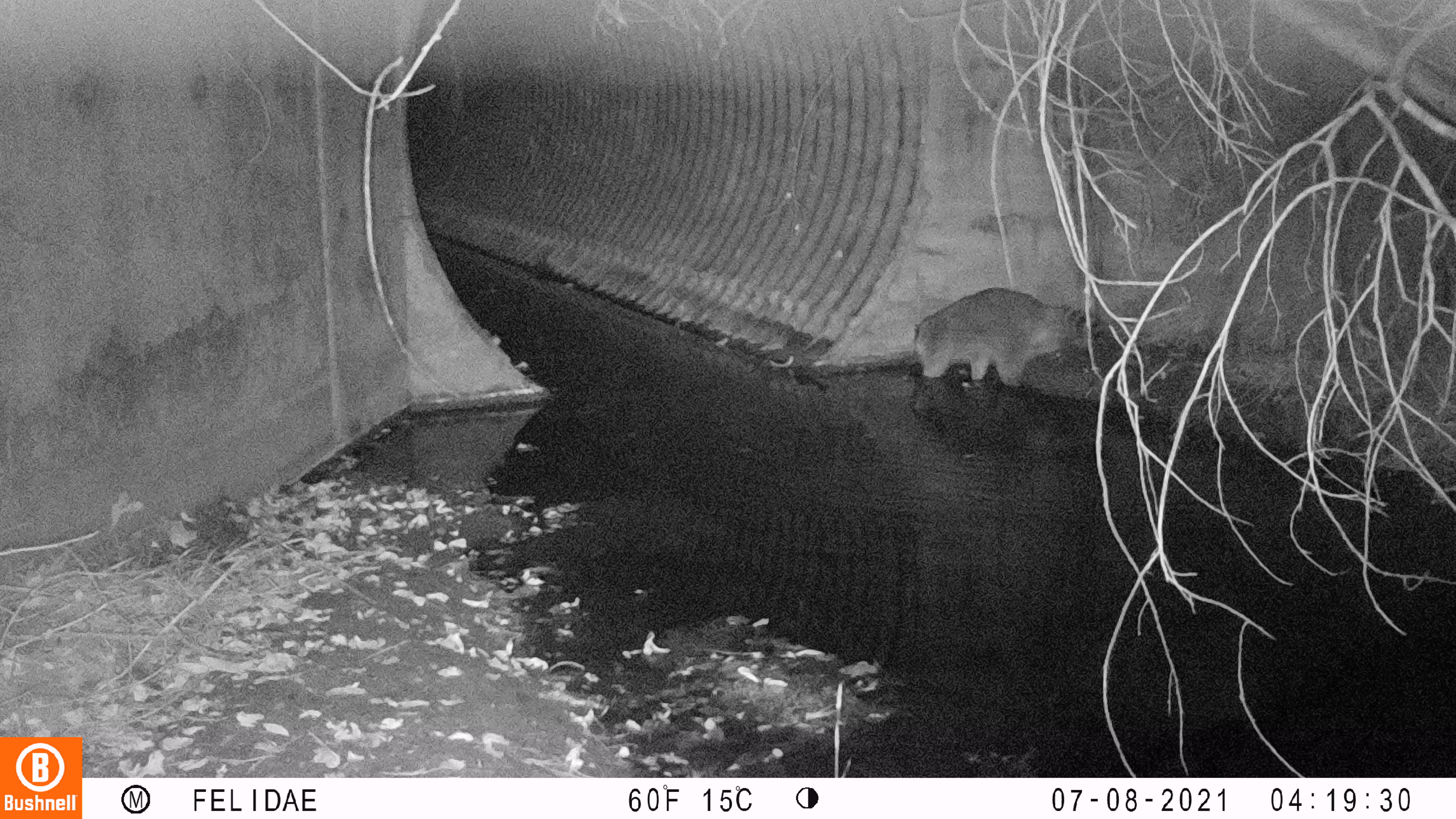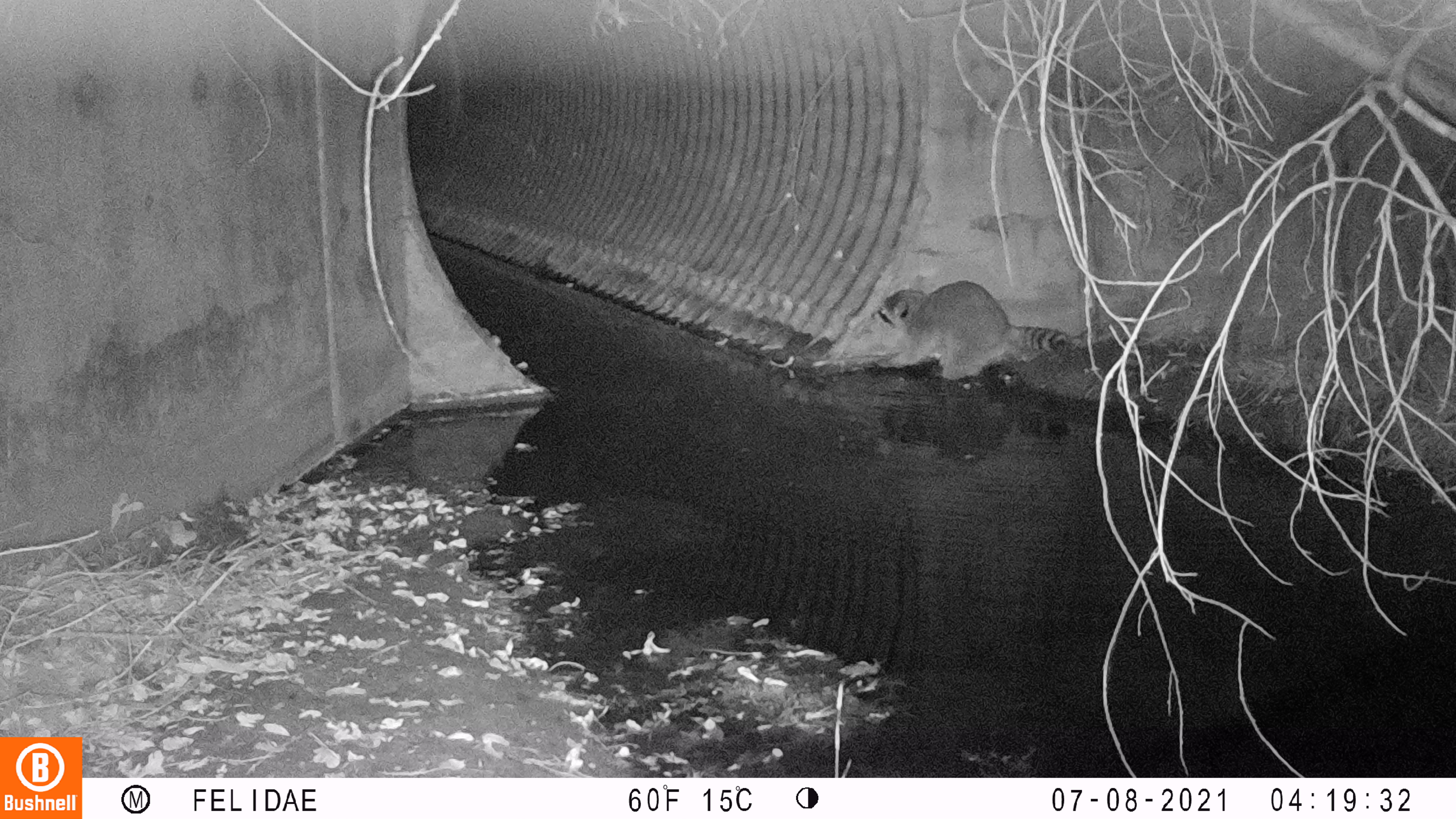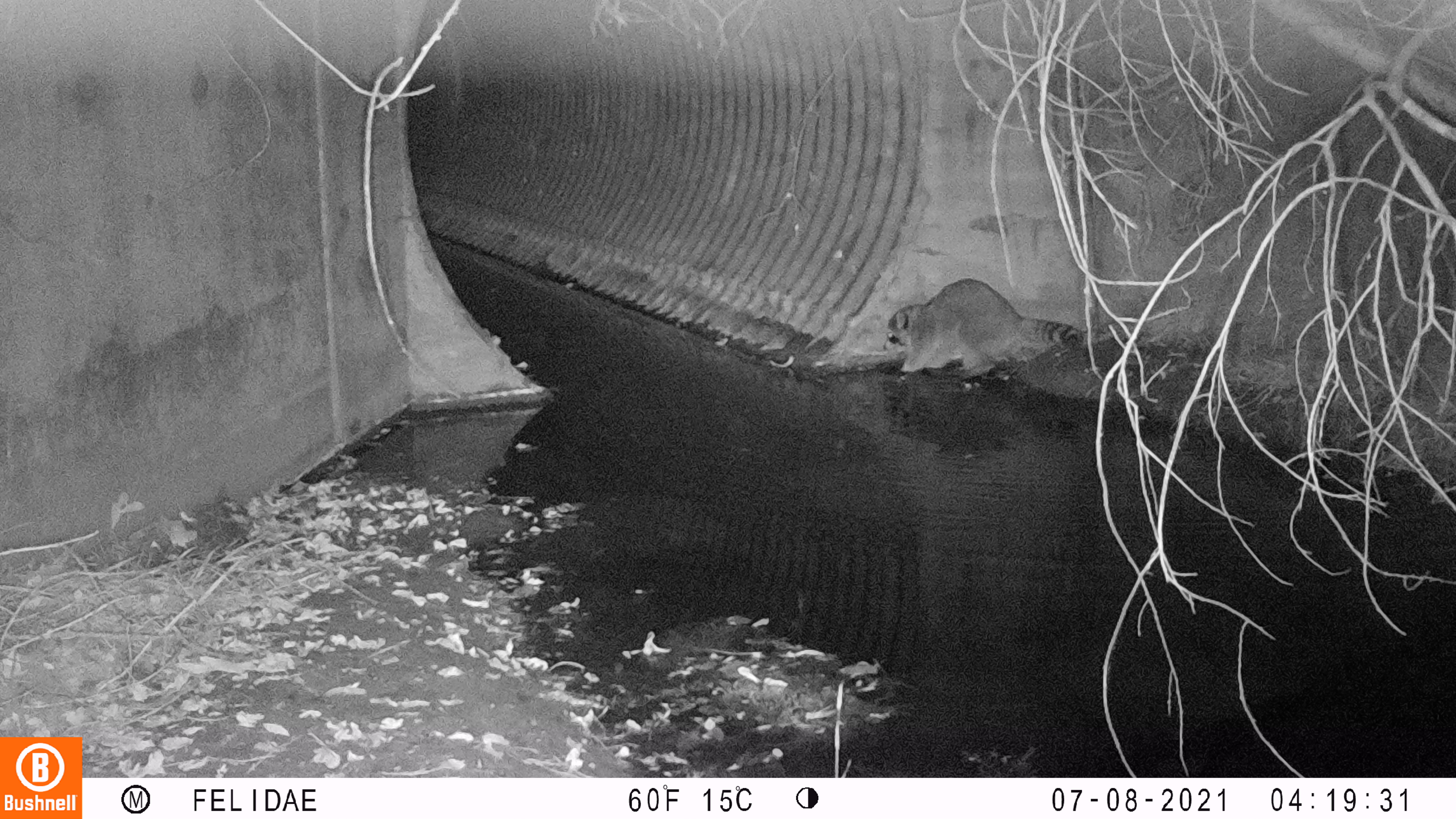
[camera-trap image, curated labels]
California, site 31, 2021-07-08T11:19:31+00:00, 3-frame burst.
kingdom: Animalia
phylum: Chordata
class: Mammalia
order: Carnivora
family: Procyonidae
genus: Procyon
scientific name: Procyon lotor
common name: raccoon